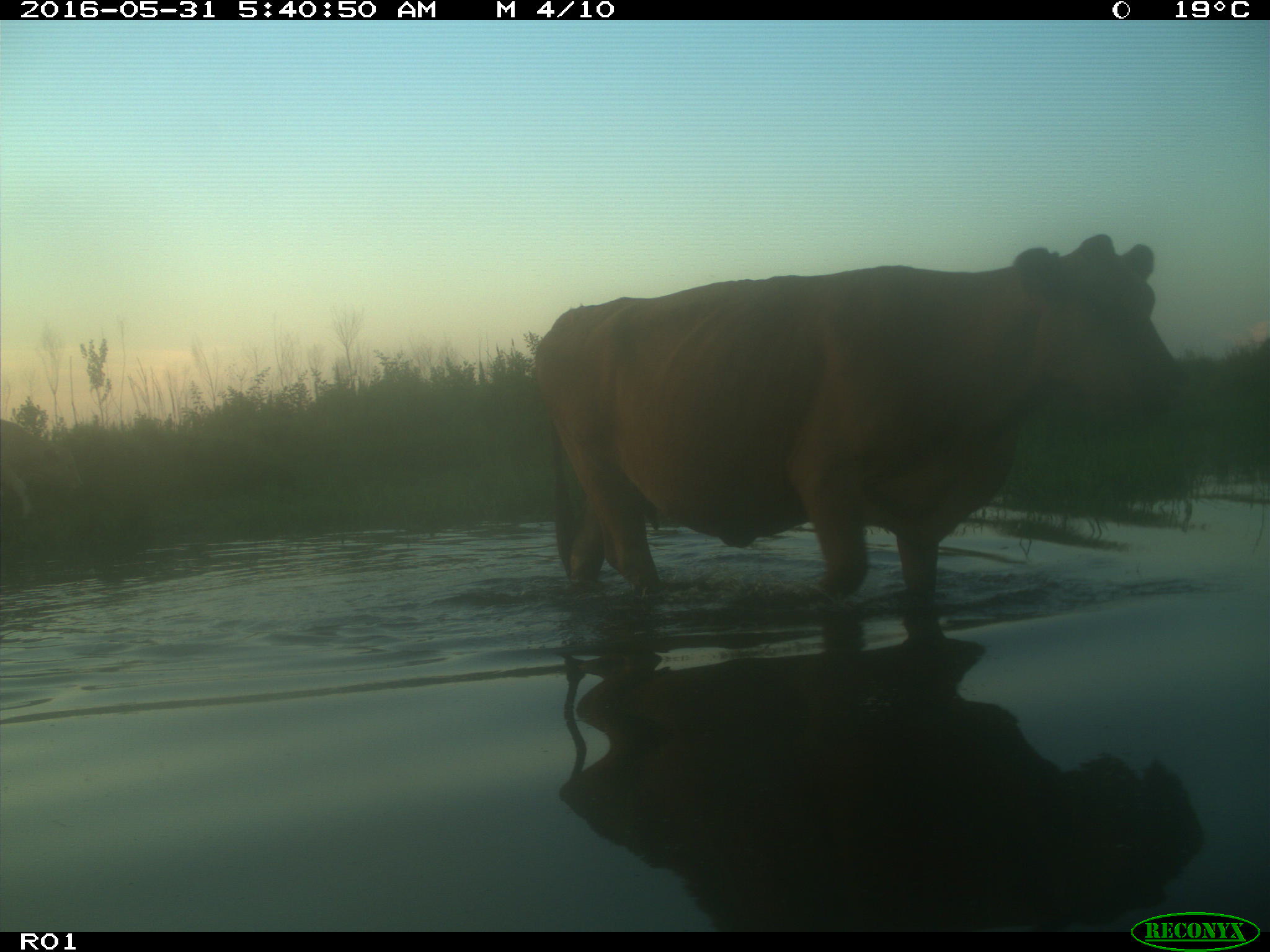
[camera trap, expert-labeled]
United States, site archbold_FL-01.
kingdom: Animalia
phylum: Chordata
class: Mammalia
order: Artiodactyla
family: Bovidae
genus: Bos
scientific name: Bos taurus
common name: domestic cow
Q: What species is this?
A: Bos taurus (domestic cow).